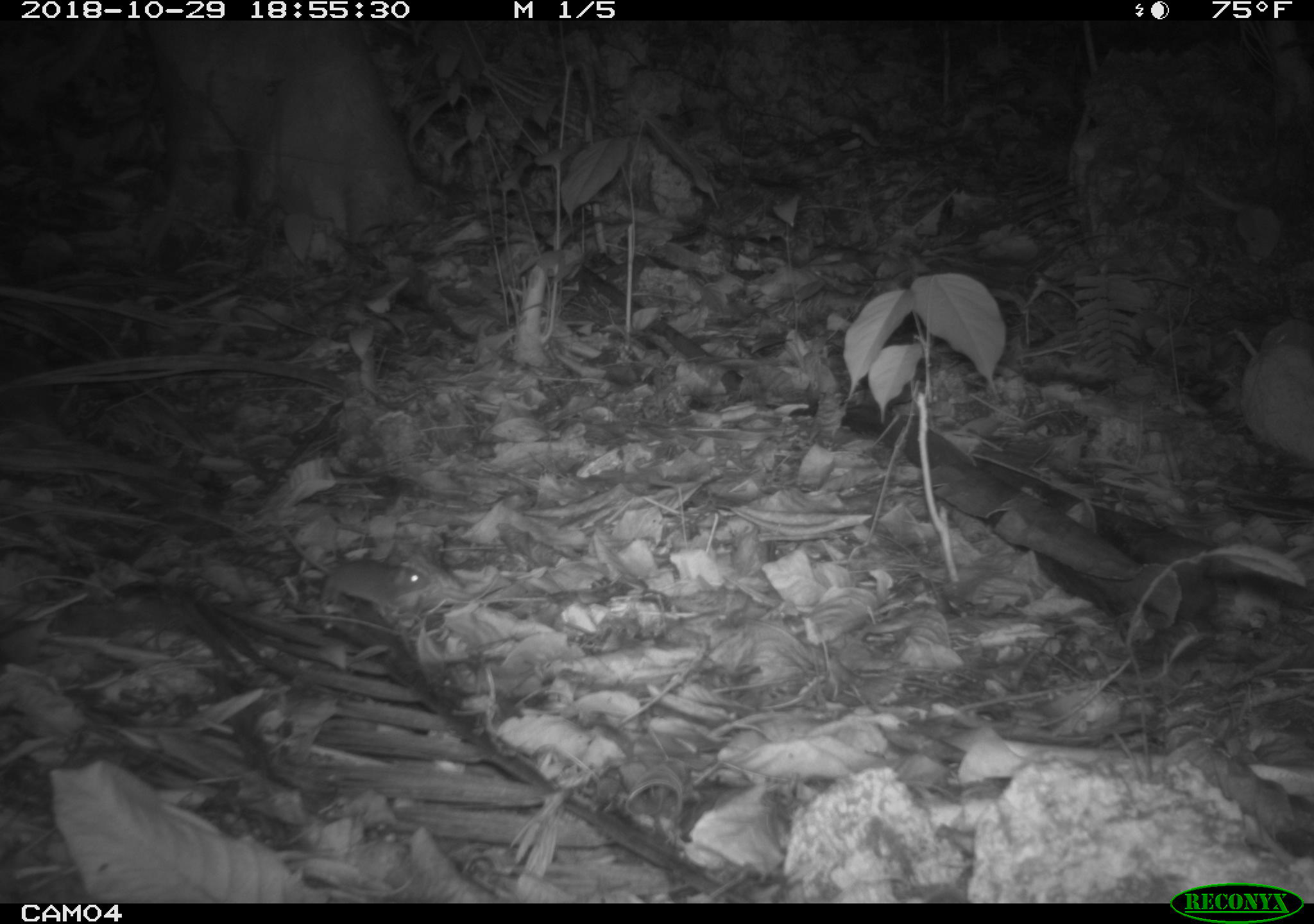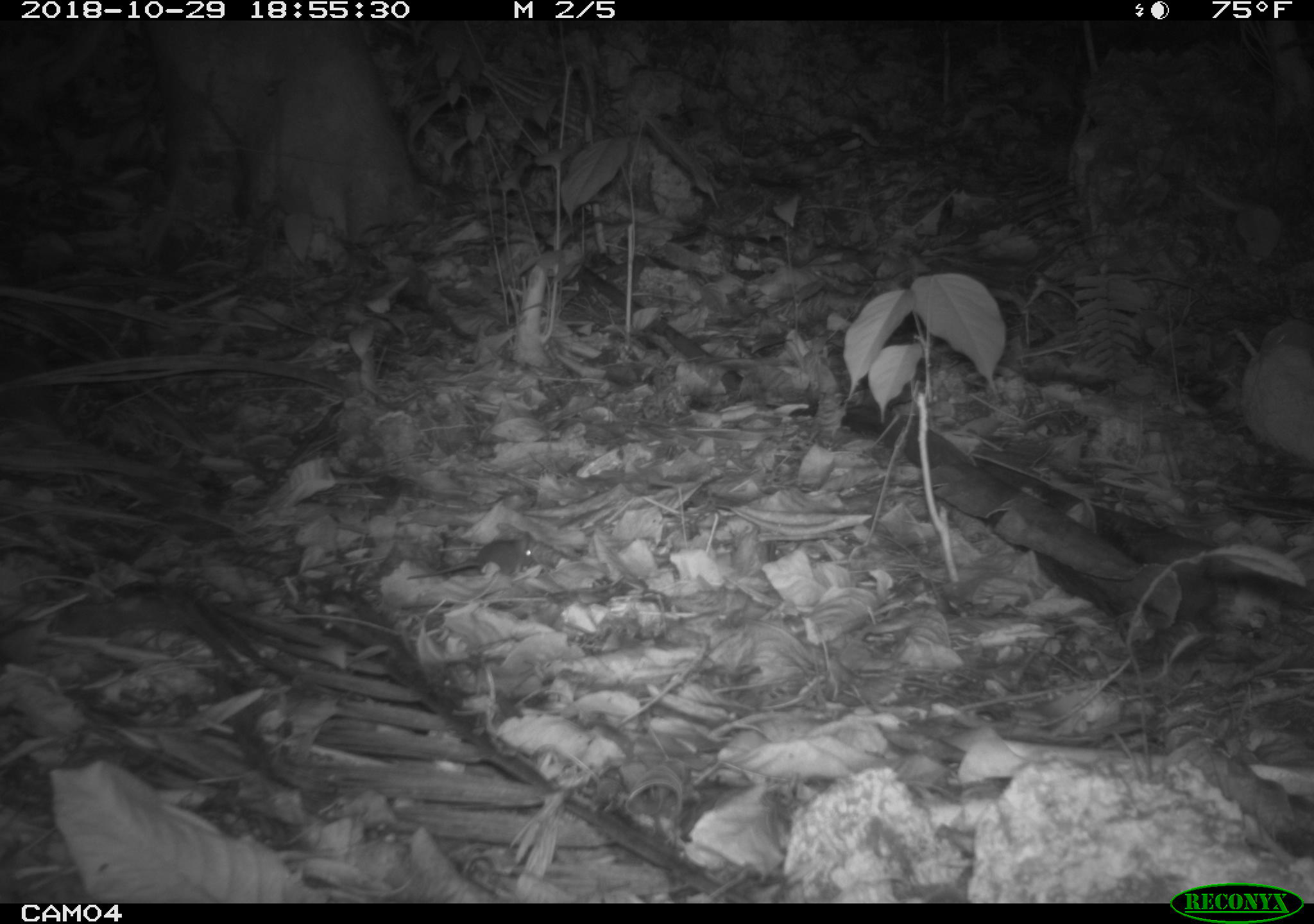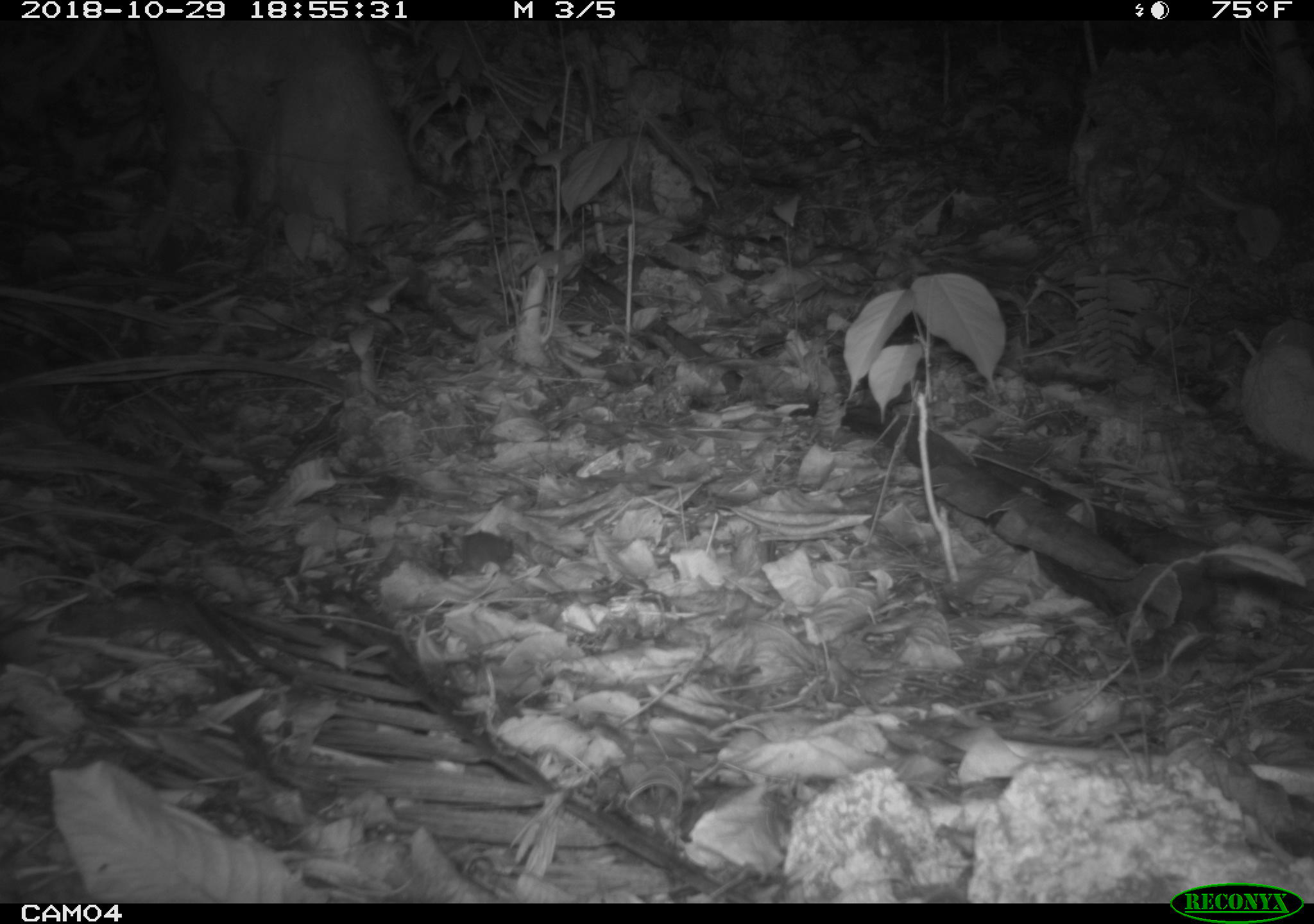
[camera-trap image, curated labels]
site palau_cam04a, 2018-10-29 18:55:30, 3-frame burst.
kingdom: Animalia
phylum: Chordata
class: Mammalia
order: Rodentia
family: Muridae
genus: Rattus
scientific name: Rattus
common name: rat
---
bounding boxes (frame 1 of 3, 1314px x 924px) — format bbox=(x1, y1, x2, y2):
rat: bbox=(309, 554, 431, 620)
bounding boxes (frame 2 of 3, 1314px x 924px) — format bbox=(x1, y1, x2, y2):
rat: bbox=(418, 533, 533, 581)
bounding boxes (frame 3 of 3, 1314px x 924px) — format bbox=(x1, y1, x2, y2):
rat: bbox=(450, 524, 523, 578)